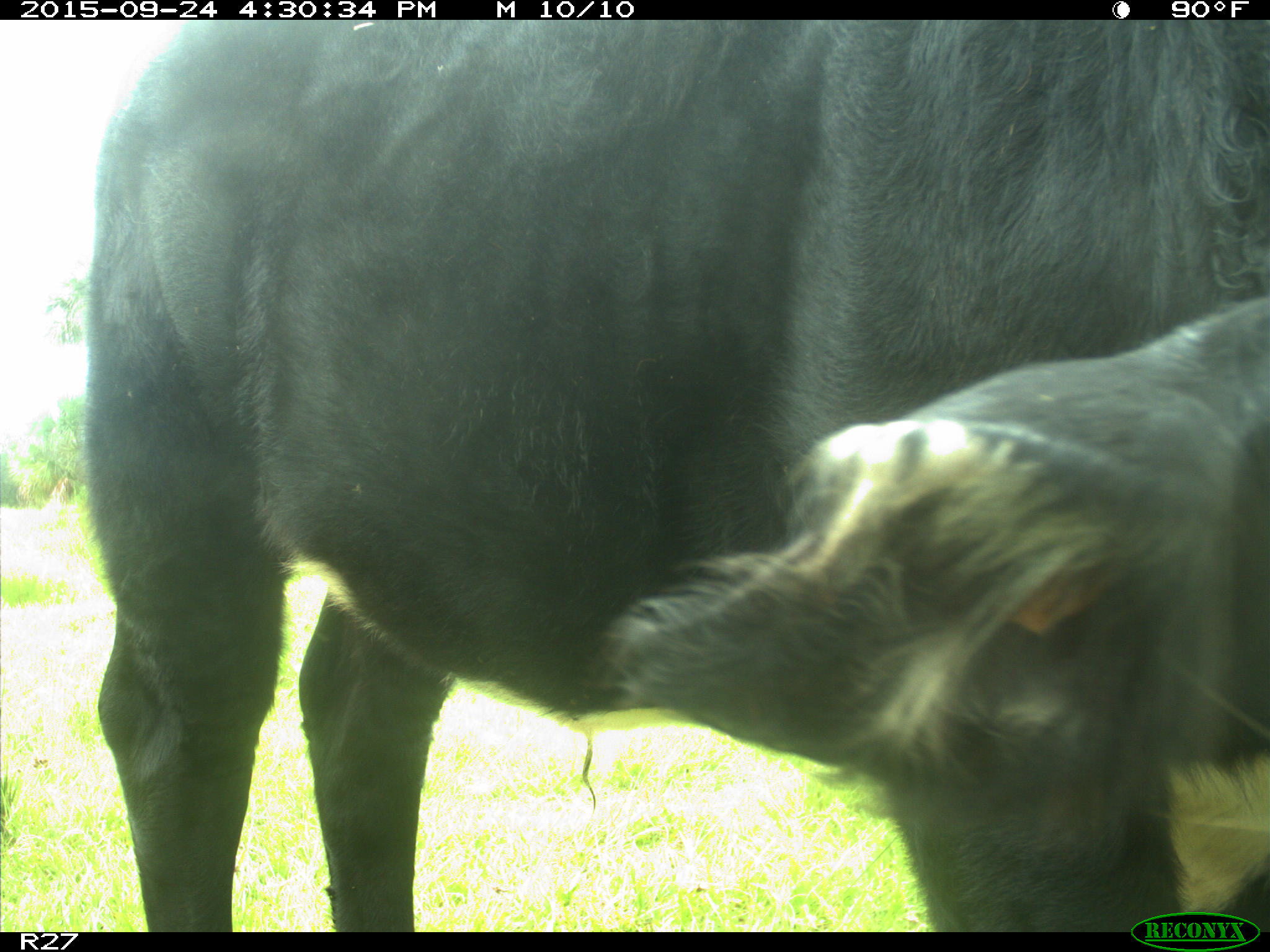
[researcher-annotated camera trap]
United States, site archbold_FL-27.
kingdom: Animalia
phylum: Chordata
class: Mammalia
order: Artiodactyla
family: Bovidae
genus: Bos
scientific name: Bos taurus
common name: domestic cow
Bos taurus (domestic cow).